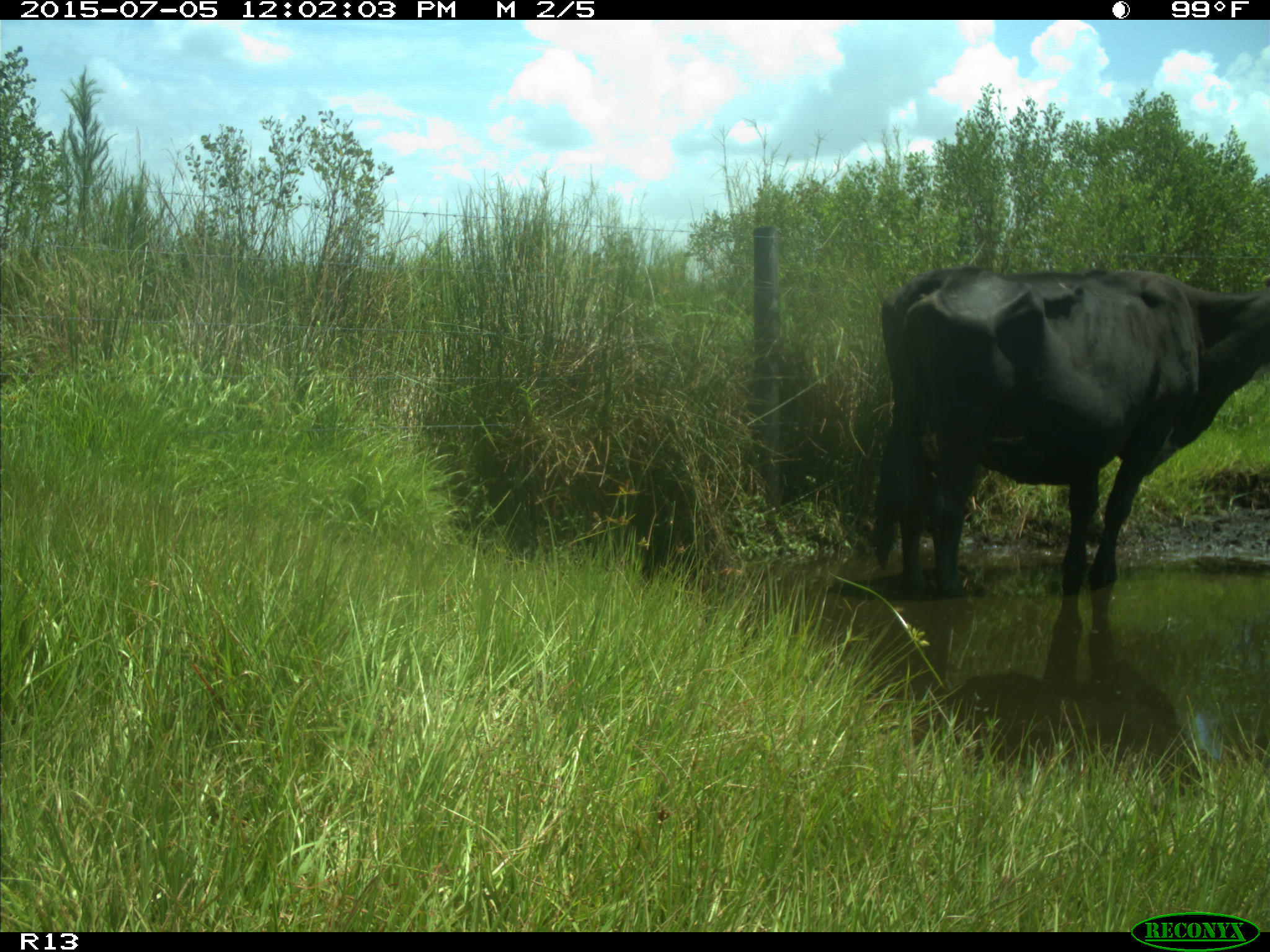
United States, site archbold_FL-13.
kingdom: Animalia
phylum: Chordata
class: Mammalia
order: Artiodactyla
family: Bovidae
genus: Bos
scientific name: Bos taurus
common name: domestic cow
Bos taurus (domestic cow).